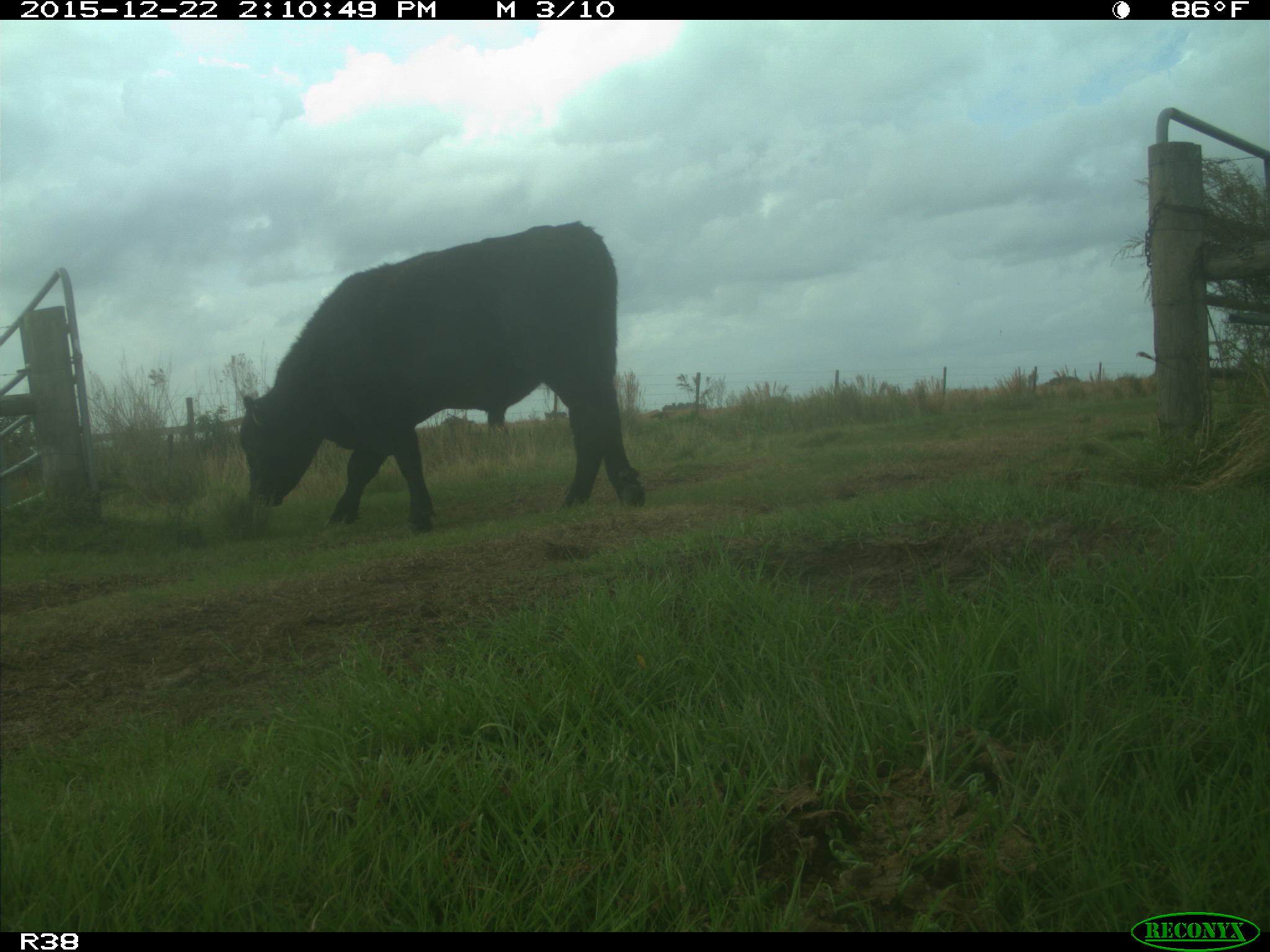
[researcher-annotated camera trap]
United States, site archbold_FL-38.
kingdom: Animalia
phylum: Chordata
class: Mammalia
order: Artiodactyla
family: Bovidae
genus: Bos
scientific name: Bos taurus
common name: domestic cow